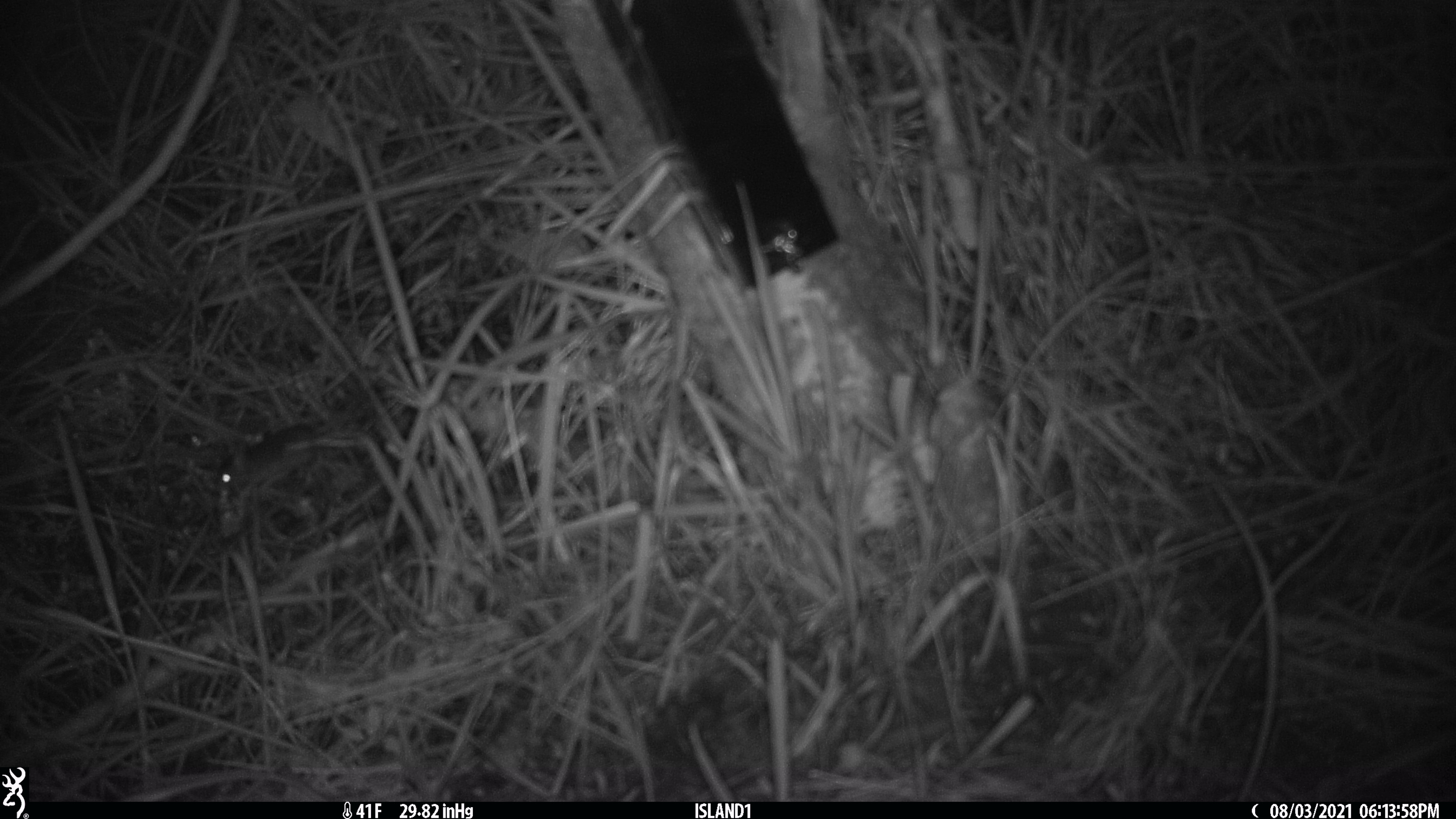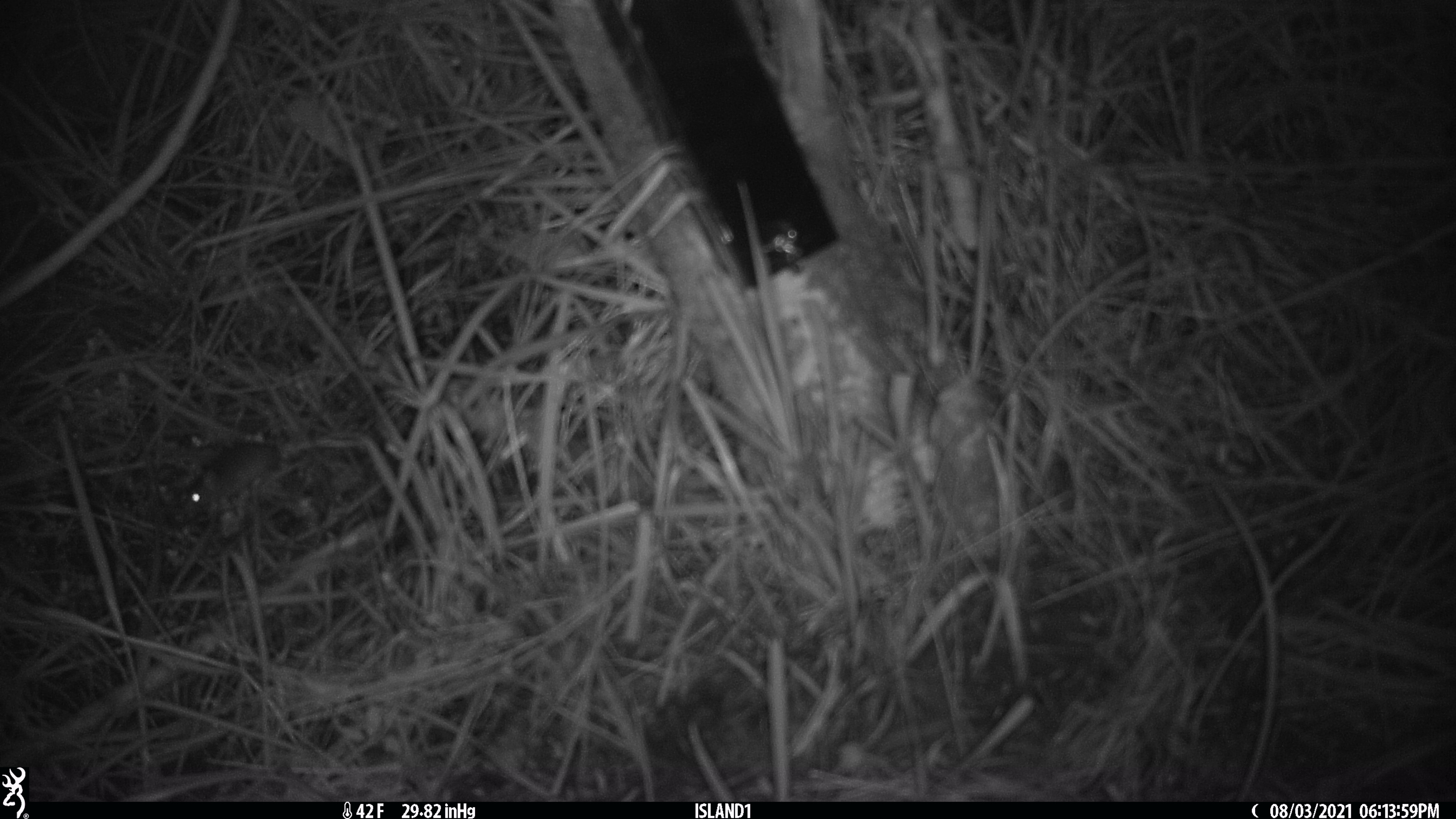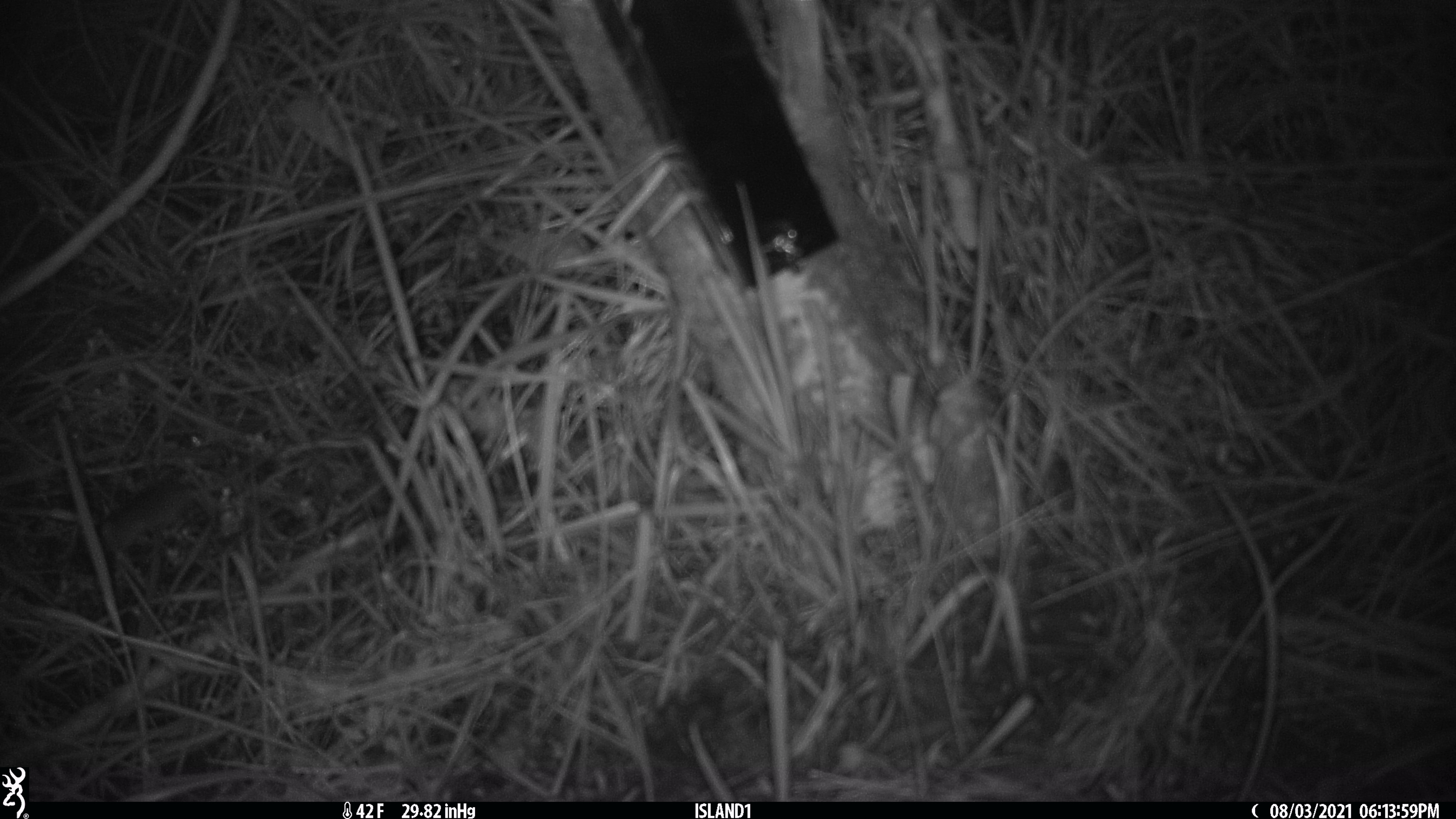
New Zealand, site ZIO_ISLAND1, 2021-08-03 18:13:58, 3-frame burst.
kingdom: Animalia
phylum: Chordata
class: Mammalia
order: Rodentia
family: Muridae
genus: Mus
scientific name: Mus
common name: mouse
Mouse (Mus).